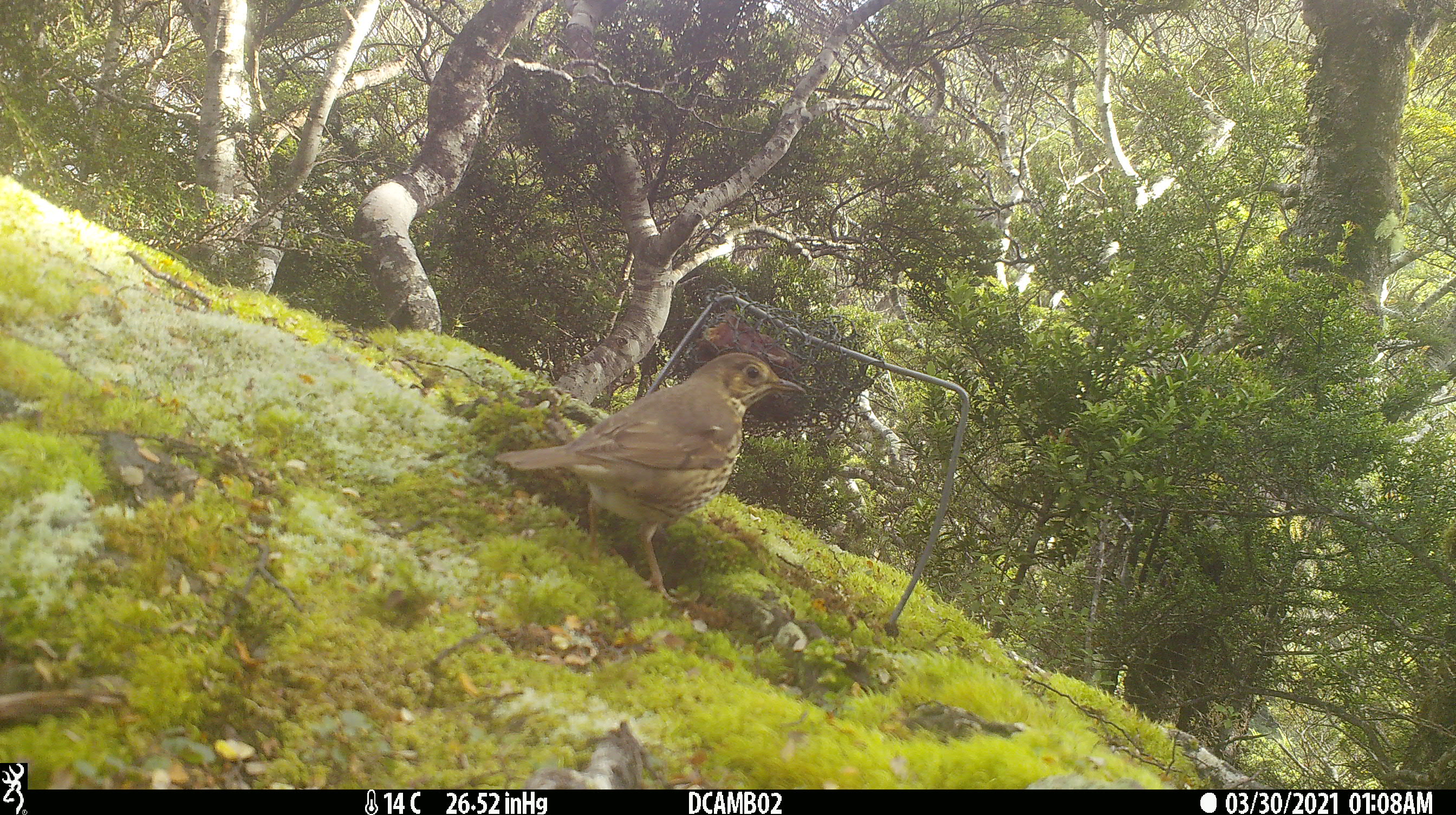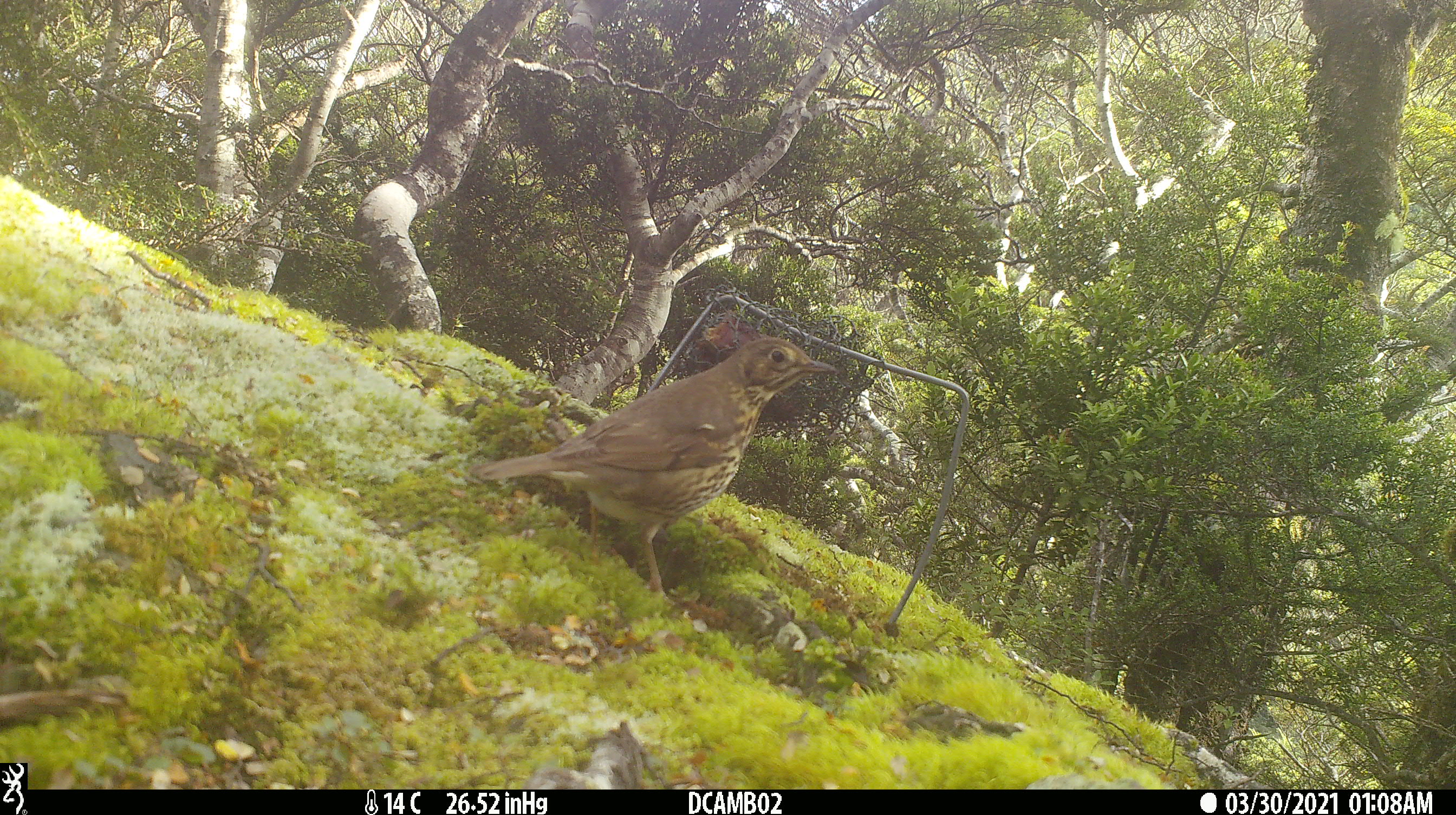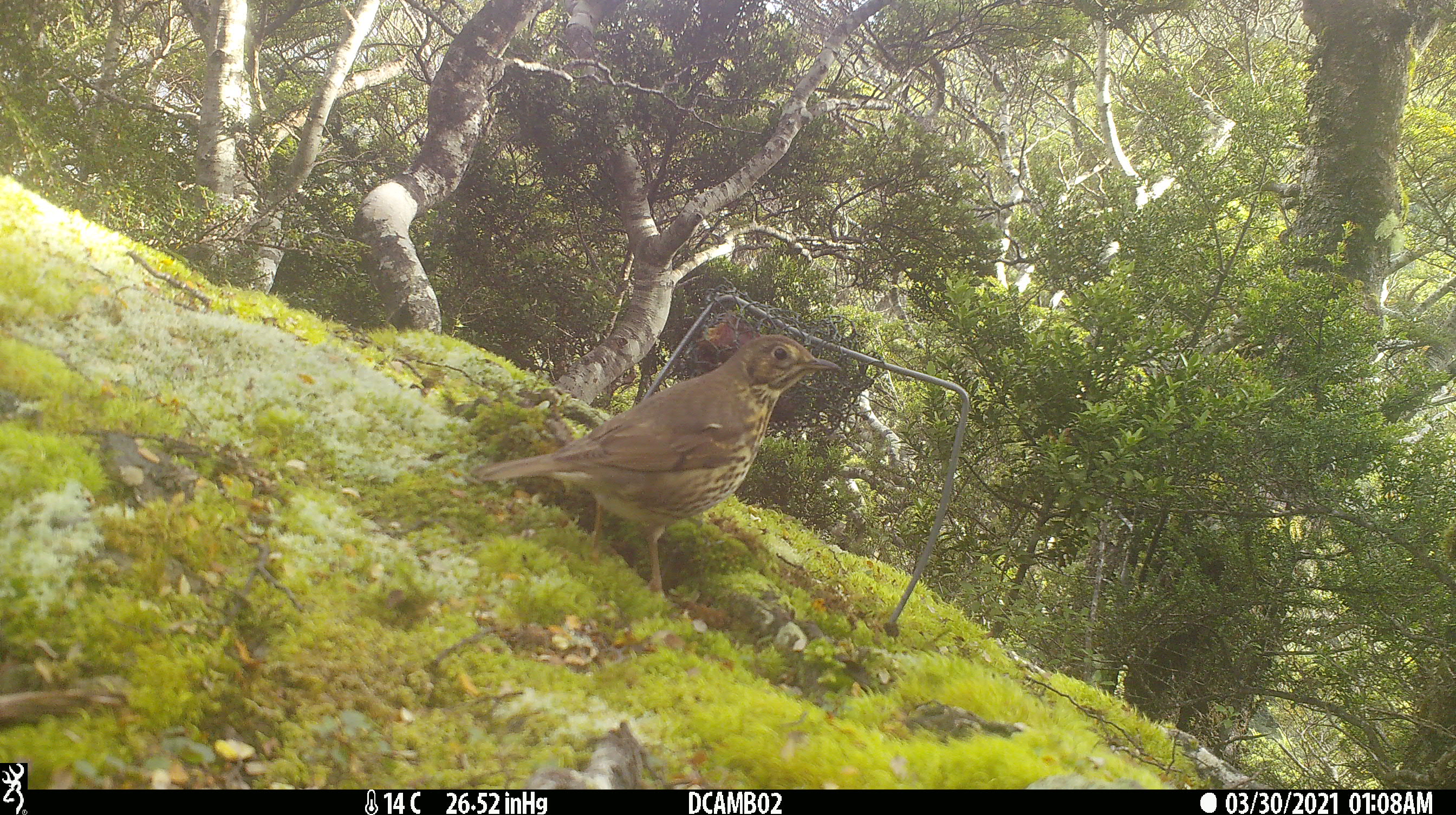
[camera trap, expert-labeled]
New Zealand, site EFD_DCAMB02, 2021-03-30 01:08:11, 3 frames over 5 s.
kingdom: Animalia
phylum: Chordata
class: Aves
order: Passeriformes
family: Turdidae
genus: Turdus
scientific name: Turdus philomelos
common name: song thrush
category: thrush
Thrush (song thrush) (Turdus philomelos).